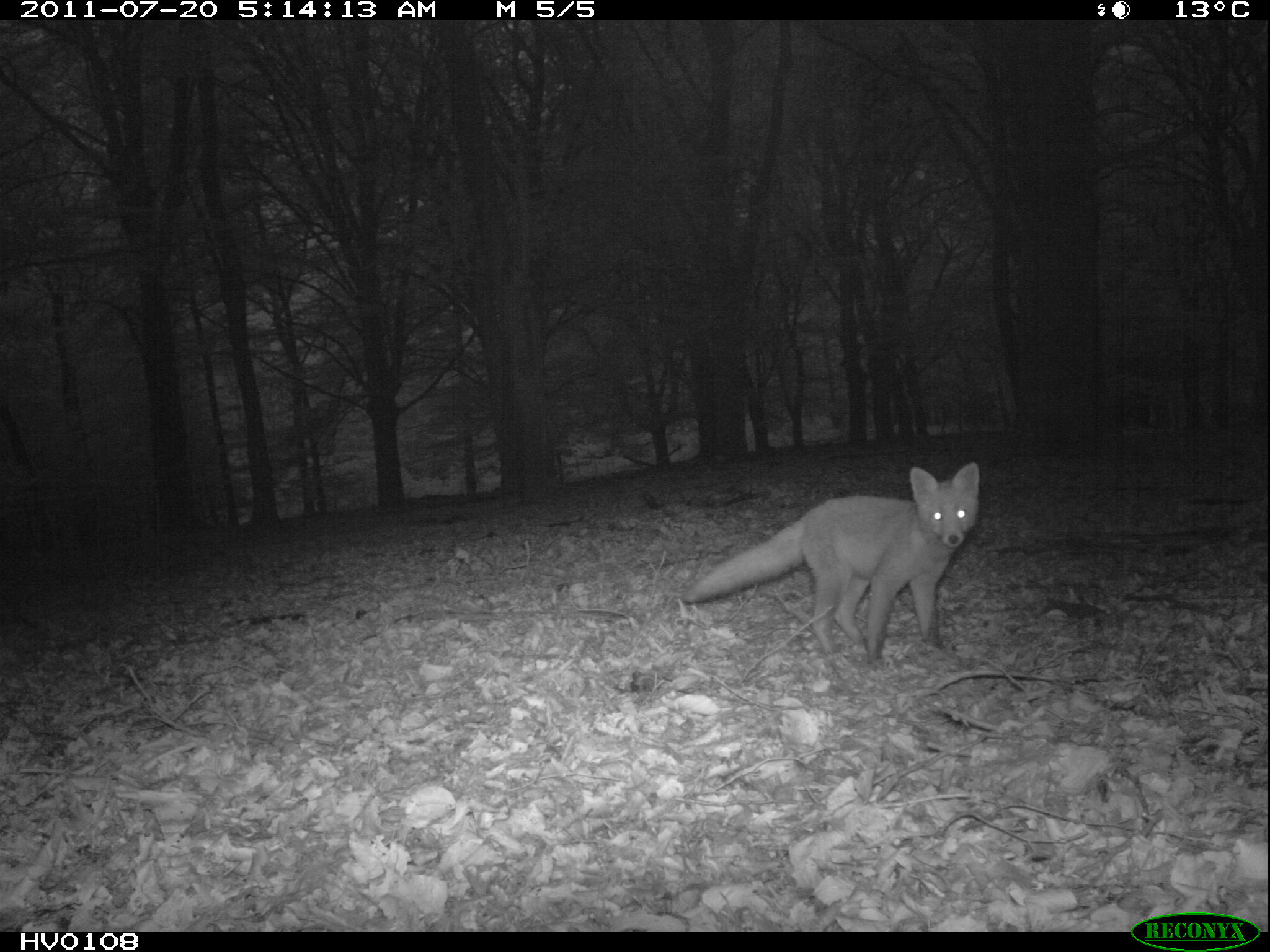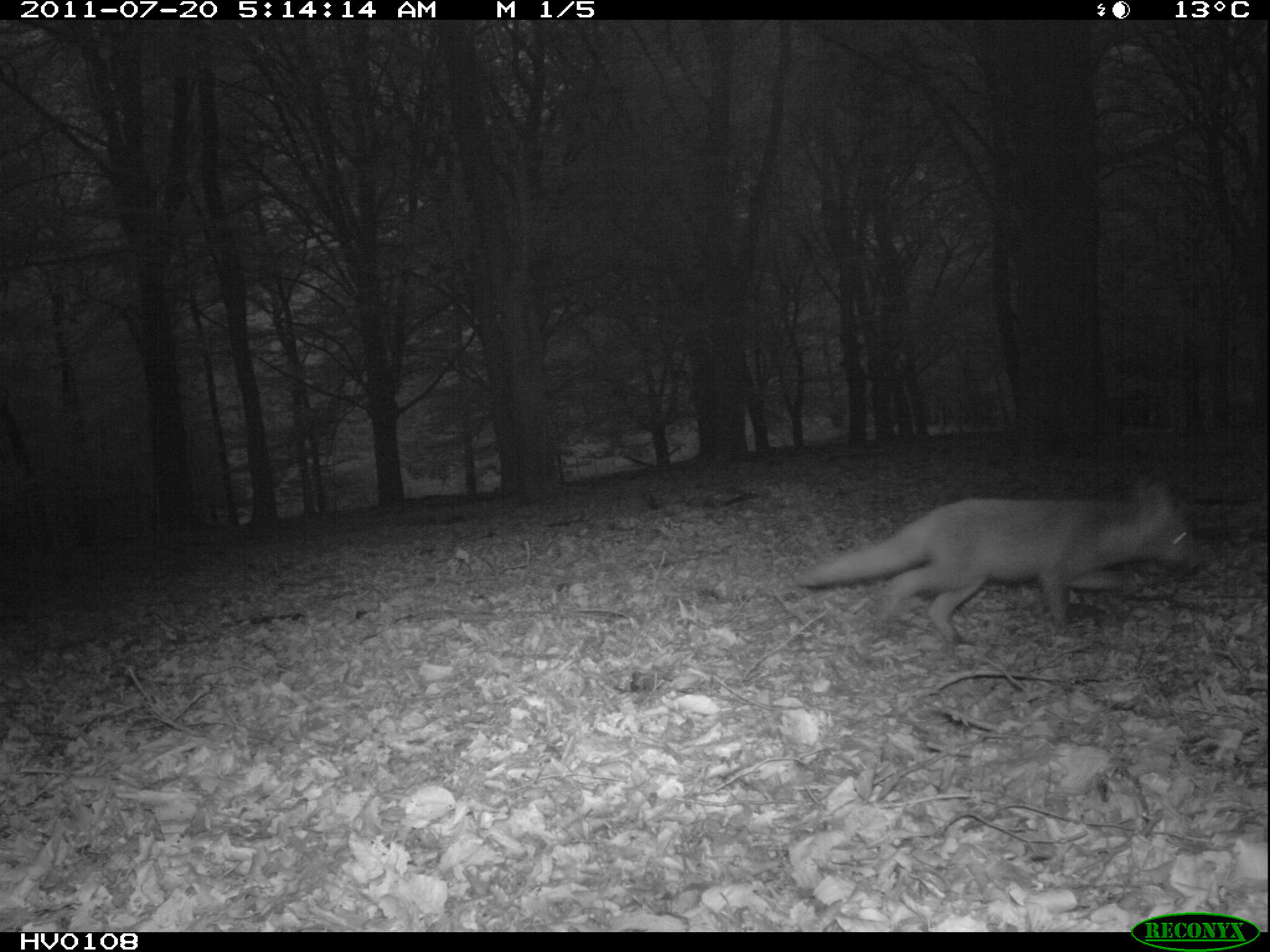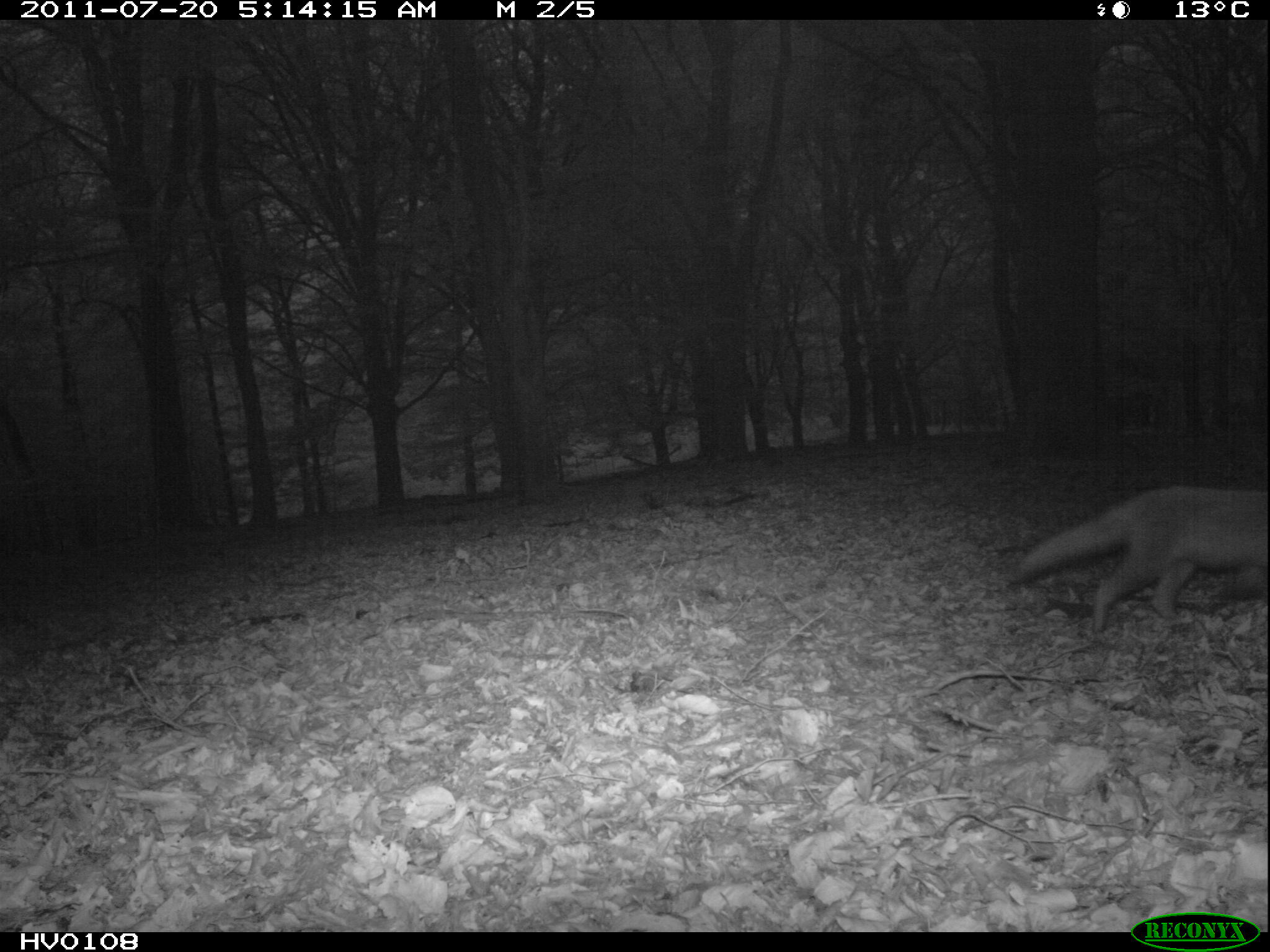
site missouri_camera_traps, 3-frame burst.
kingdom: Animalia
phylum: Chordata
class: Mammalia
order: Carnivora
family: Canidae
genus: Vulpes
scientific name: Vulpes vulpes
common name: red fox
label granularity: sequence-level